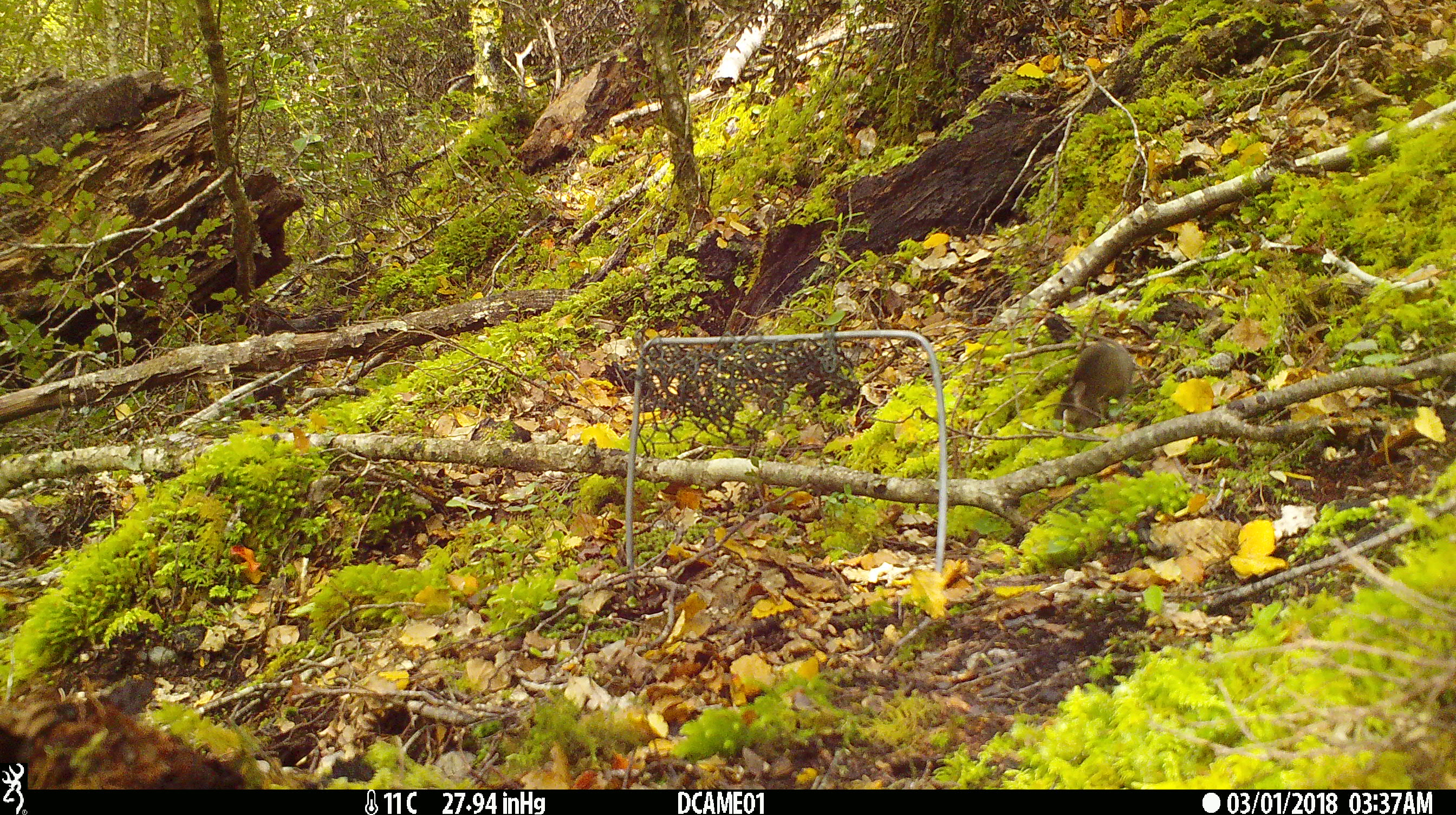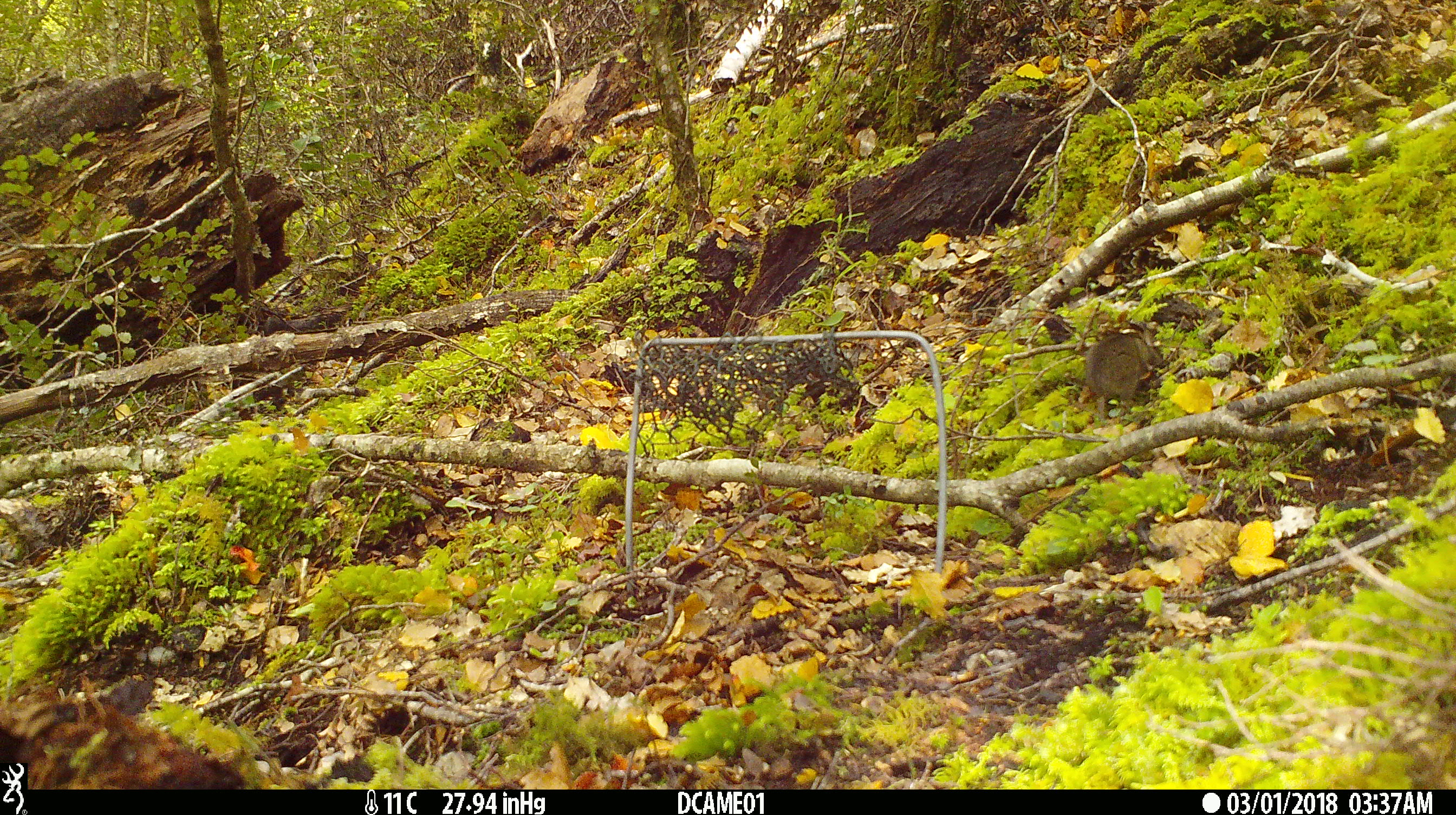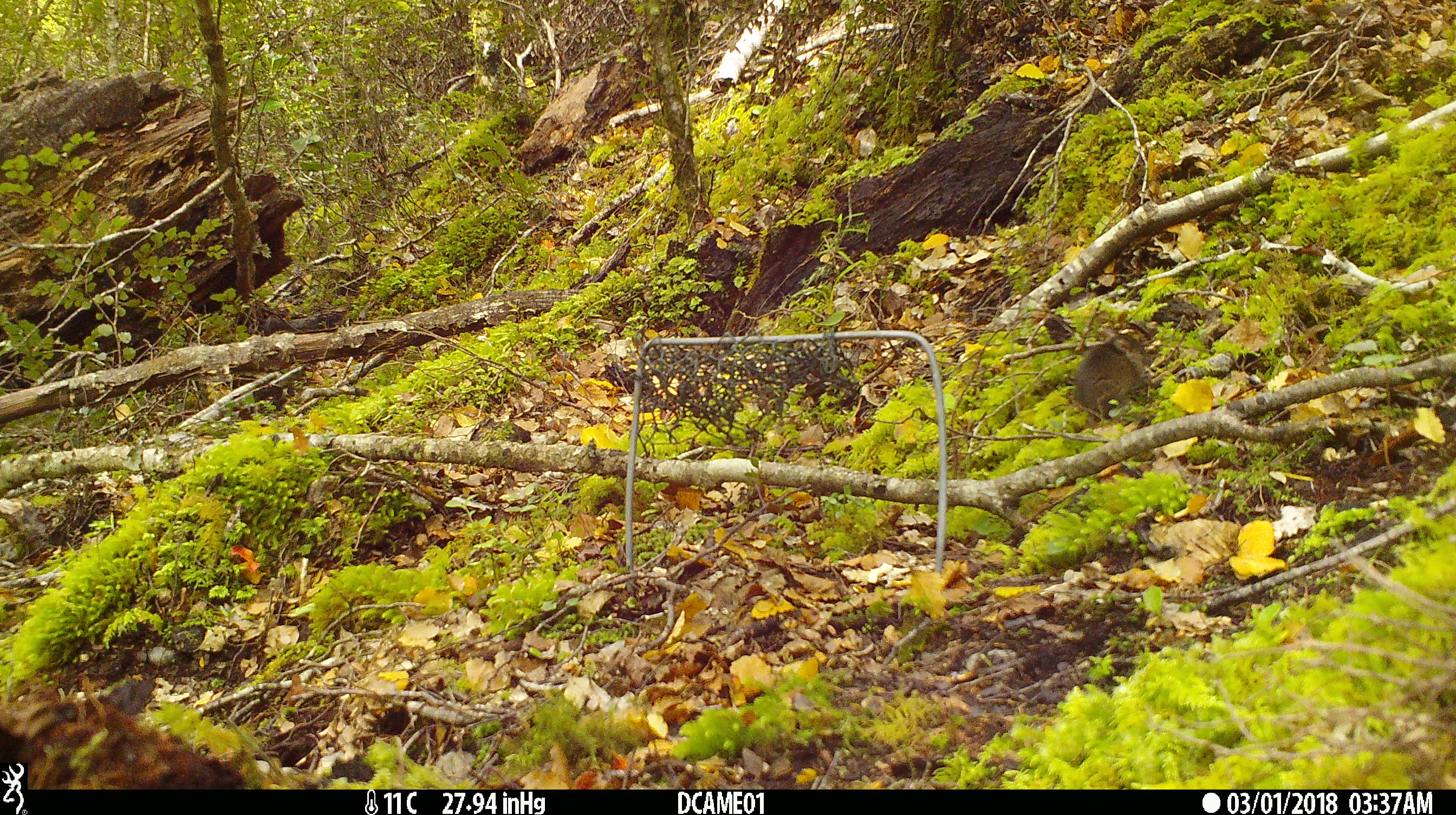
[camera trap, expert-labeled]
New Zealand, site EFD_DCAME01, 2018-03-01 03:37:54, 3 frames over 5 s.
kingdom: Animalia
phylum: Chordata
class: Mammalia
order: Rodentia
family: Muridae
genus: Mus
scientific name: Mus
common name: mouse